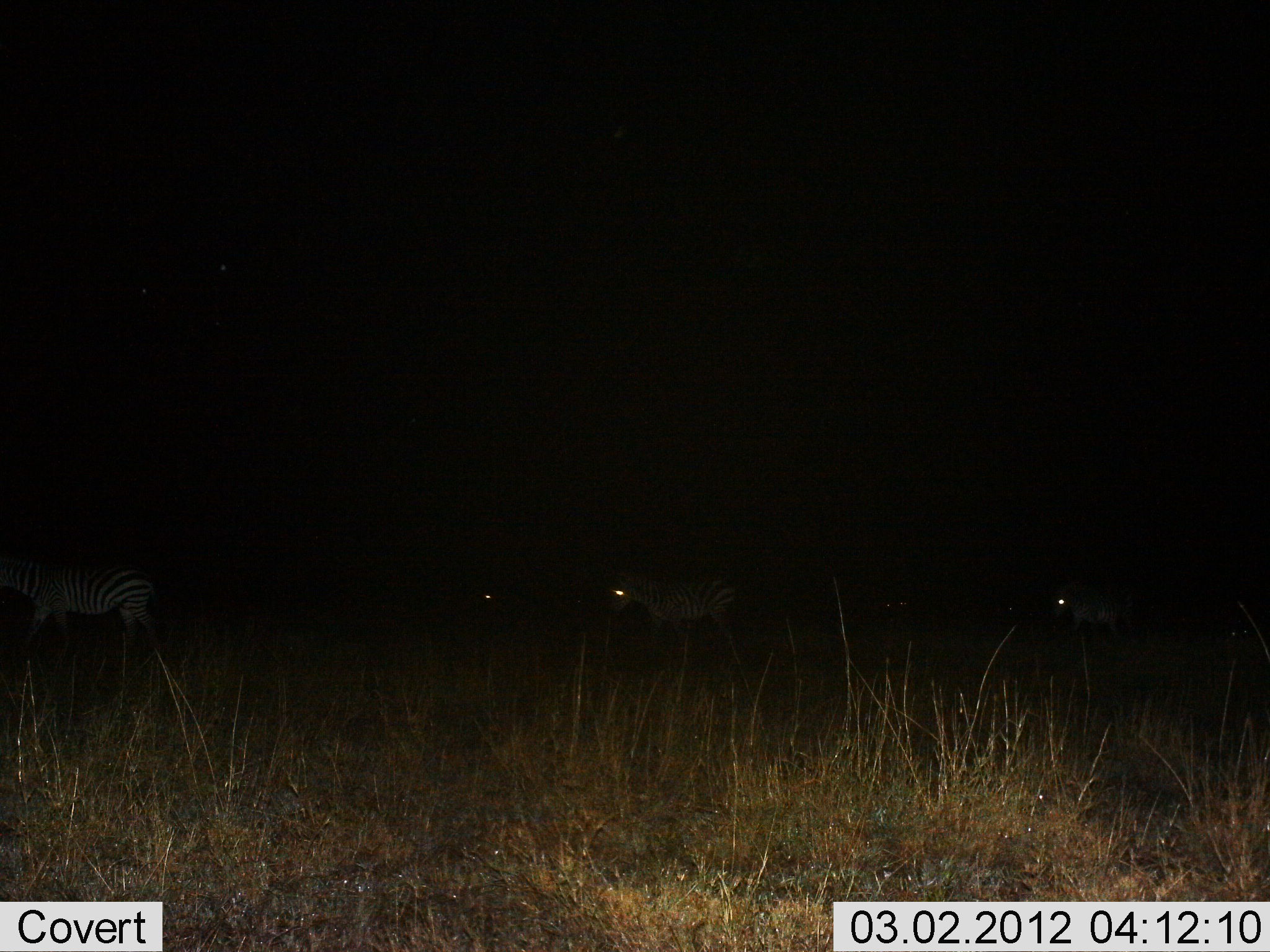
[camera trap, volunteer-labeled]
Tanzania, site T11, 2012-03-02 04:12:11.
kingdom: Animalia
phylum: Chordata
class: Mammalia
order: Perissodactyla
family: Equidae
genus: Equus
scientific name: Equus quagga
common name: plains zebra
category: zebra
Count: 4.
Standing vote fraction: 36%.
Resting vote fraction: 0%.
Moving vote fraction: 64%.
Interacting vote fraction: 0%.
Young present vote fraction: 0%.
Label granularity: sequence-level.